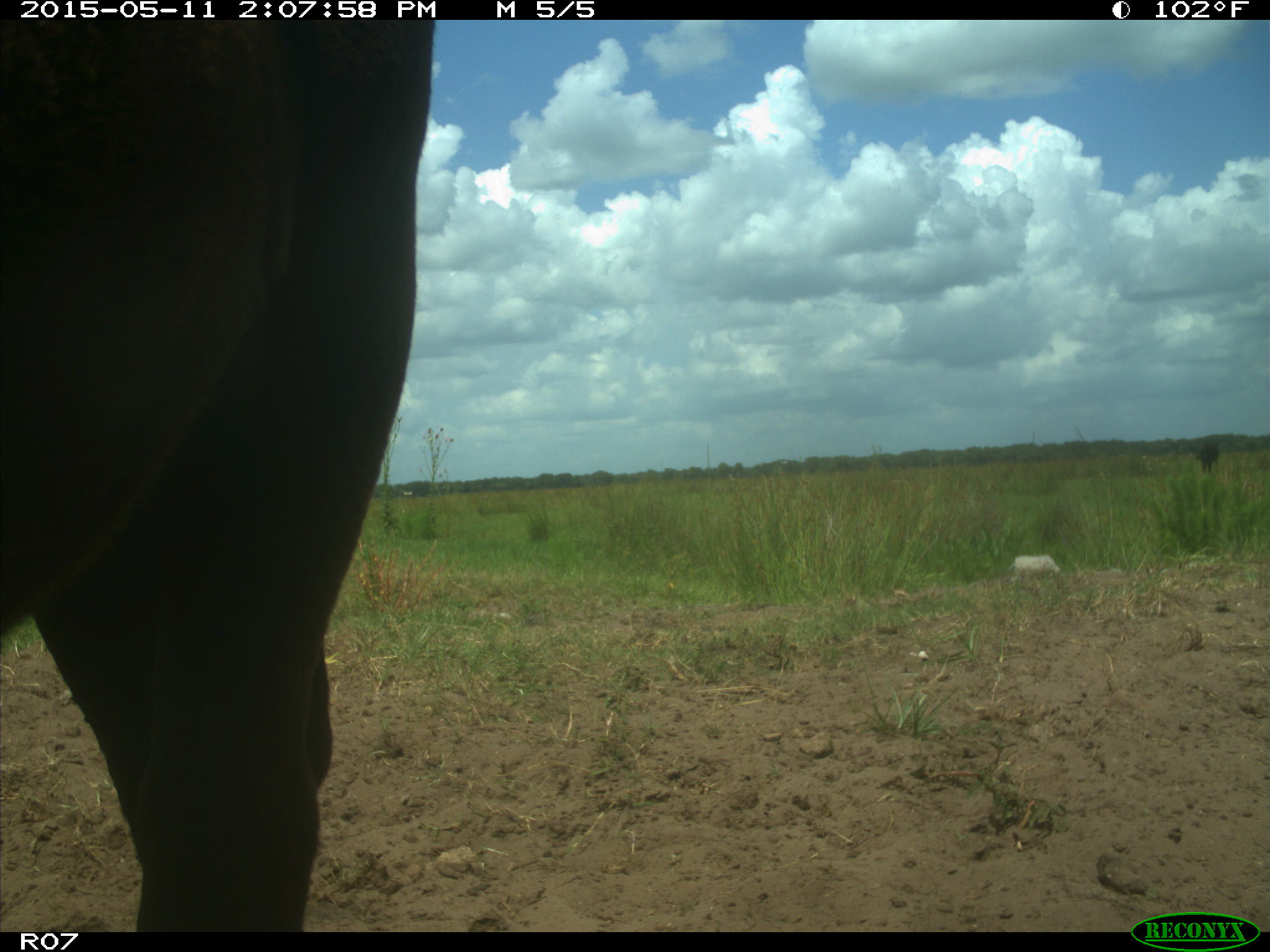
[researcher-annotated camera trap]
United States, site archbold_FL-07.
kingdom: Animalia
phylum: Chordata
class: Mammalia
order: Artiodactyla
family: Bovidae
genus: Bos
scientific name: Bos taurus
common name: domestic cow